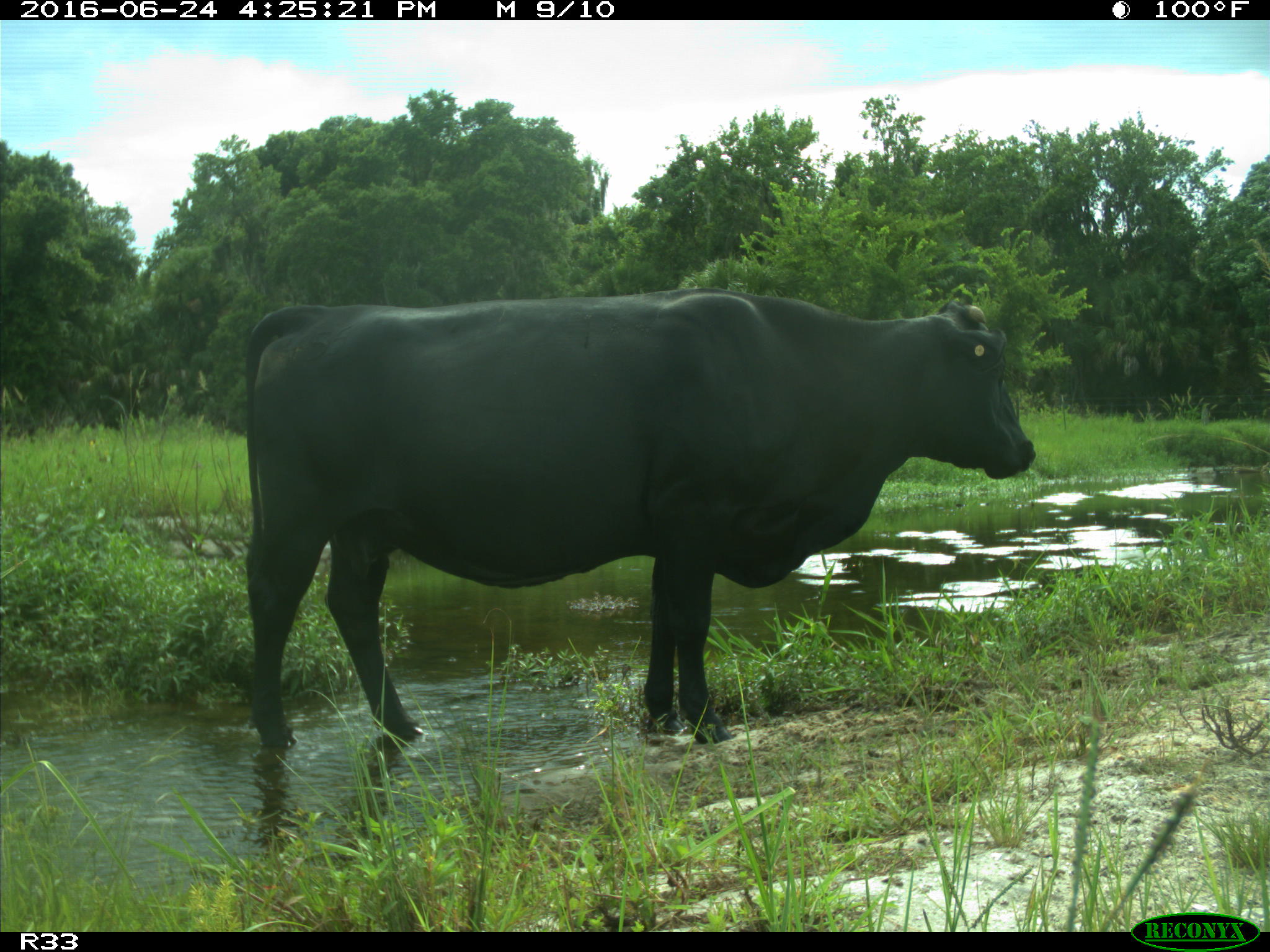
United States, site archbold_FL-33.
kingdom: Animalia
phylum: Chordata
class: Mammalia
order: Artiodactyla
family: Bovidae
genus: Bos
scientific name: Bos taurus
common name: domestic cow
Bos taurus (domestic cow).